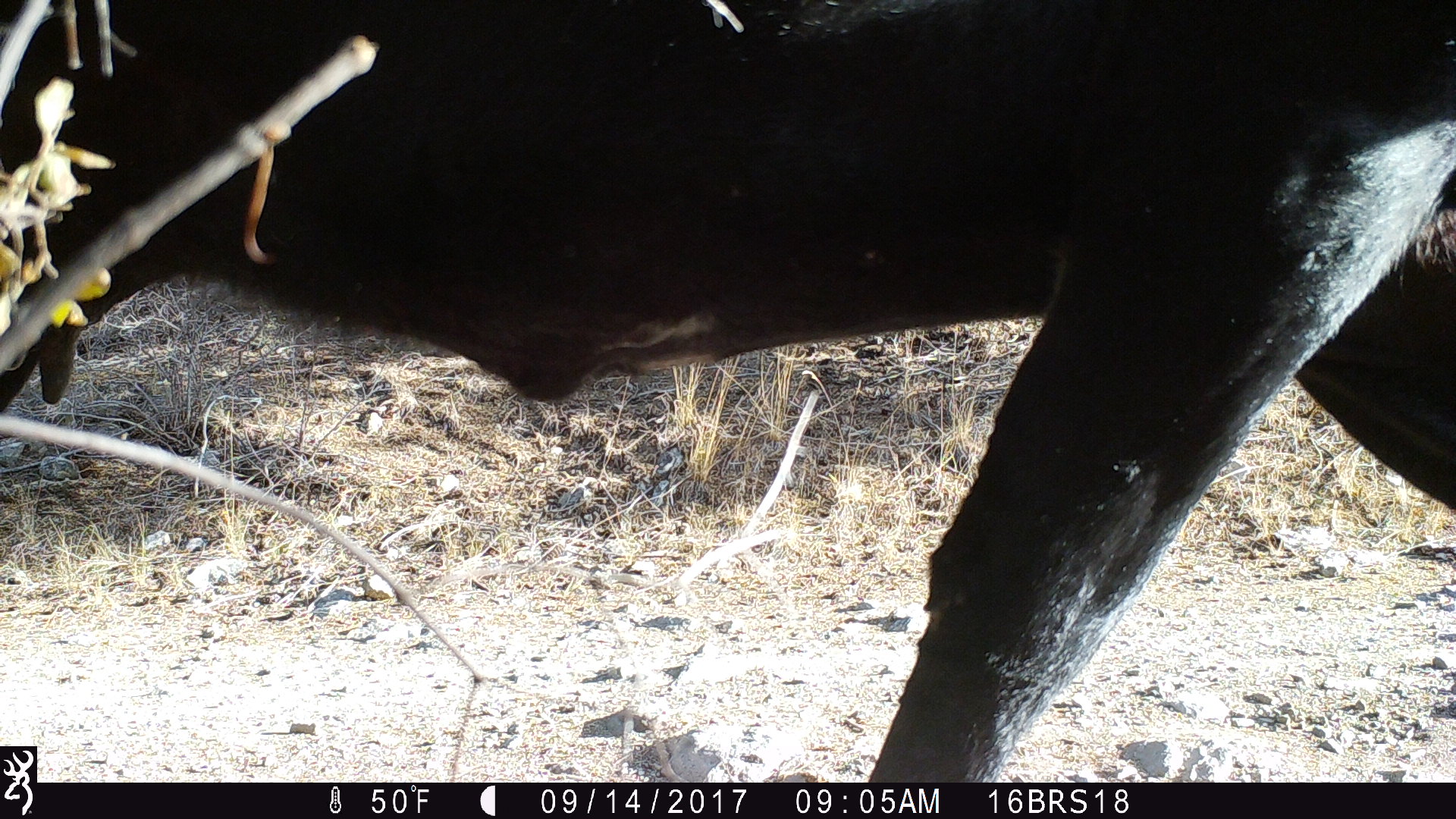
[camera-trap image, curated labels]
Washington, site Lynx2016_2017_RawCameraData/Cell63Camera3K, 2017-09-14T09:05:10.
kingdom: Animalia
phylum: Chordata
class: Mammalia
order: Artiodactyla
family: Bovidae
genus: Bos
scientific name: Bos taurus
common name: domestic cattle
Domestic cattle (Bos taurus). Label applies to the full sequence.